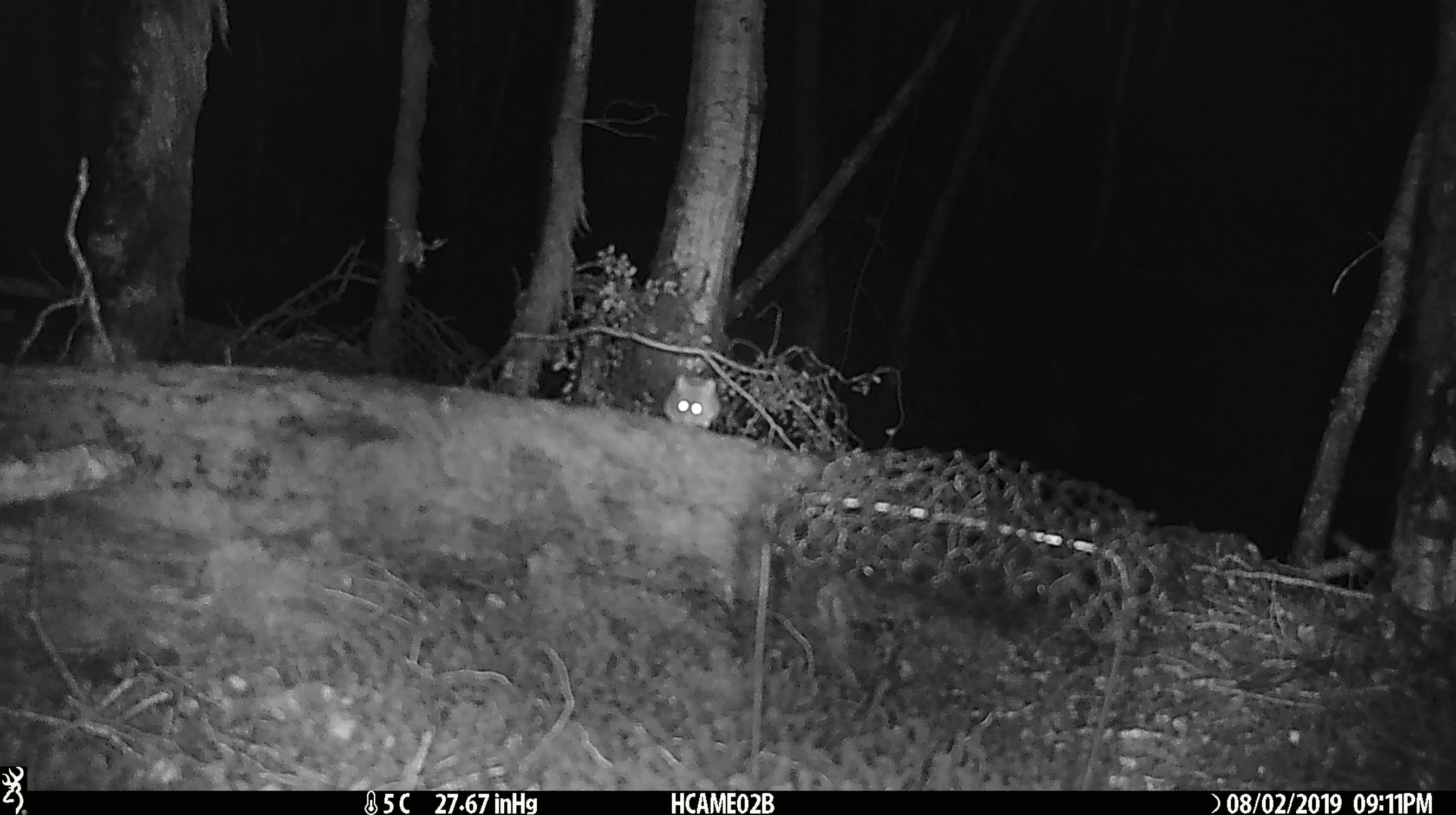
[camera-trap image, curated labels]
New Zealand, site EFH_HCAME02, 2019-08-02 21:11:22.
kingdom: Animalia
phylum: Chordata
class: Mammalia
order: Rodentia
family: Muridae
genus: Mus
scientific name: Mus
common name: mouse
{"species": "mouse (Mus)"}